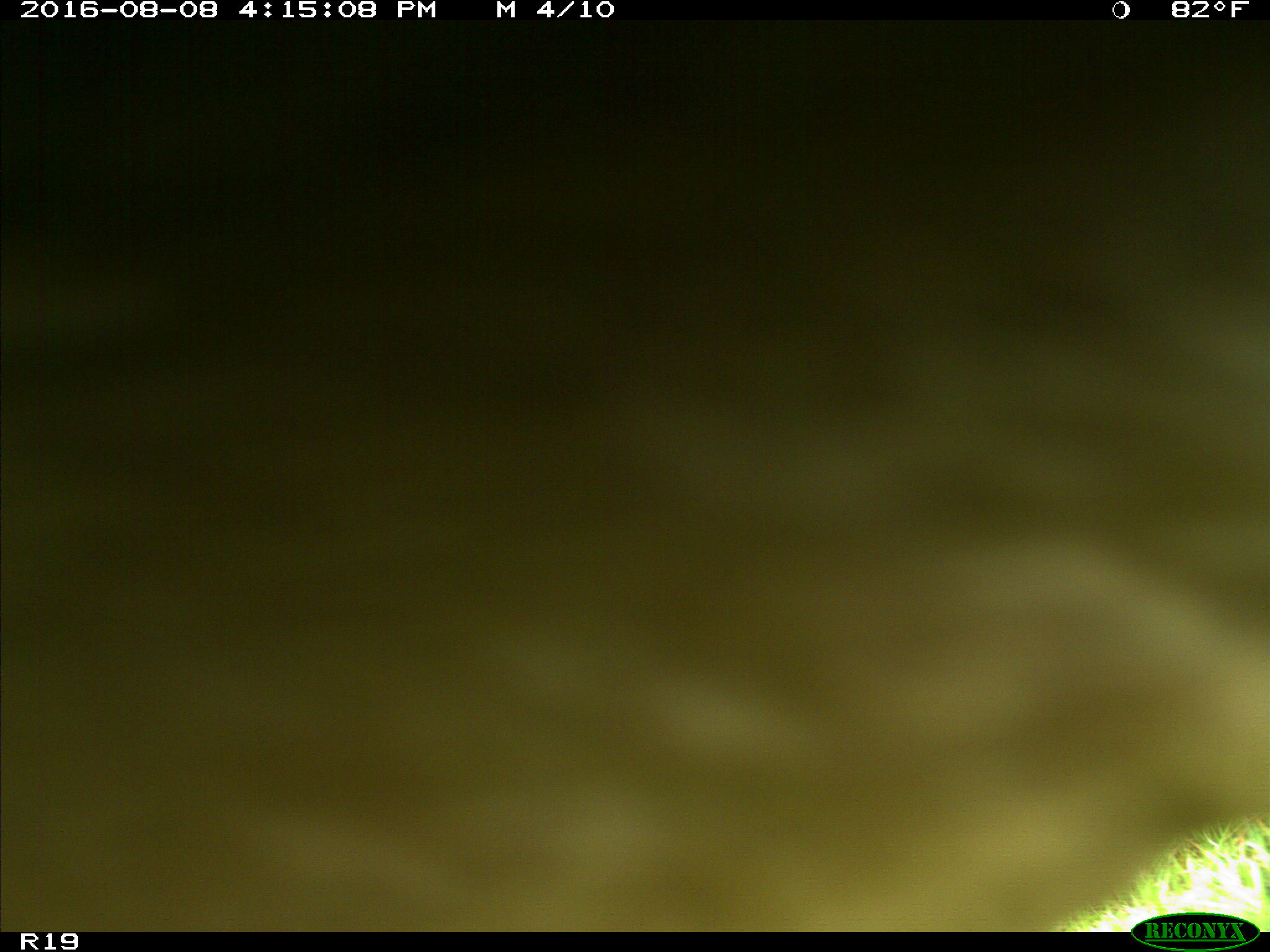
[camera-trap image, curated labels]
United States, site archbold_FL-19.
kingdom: Animalia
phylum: Chordata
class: Mammalia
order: Artiodactyla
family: Bovidae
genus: Bos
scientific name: Bos taurus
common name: domestic cow